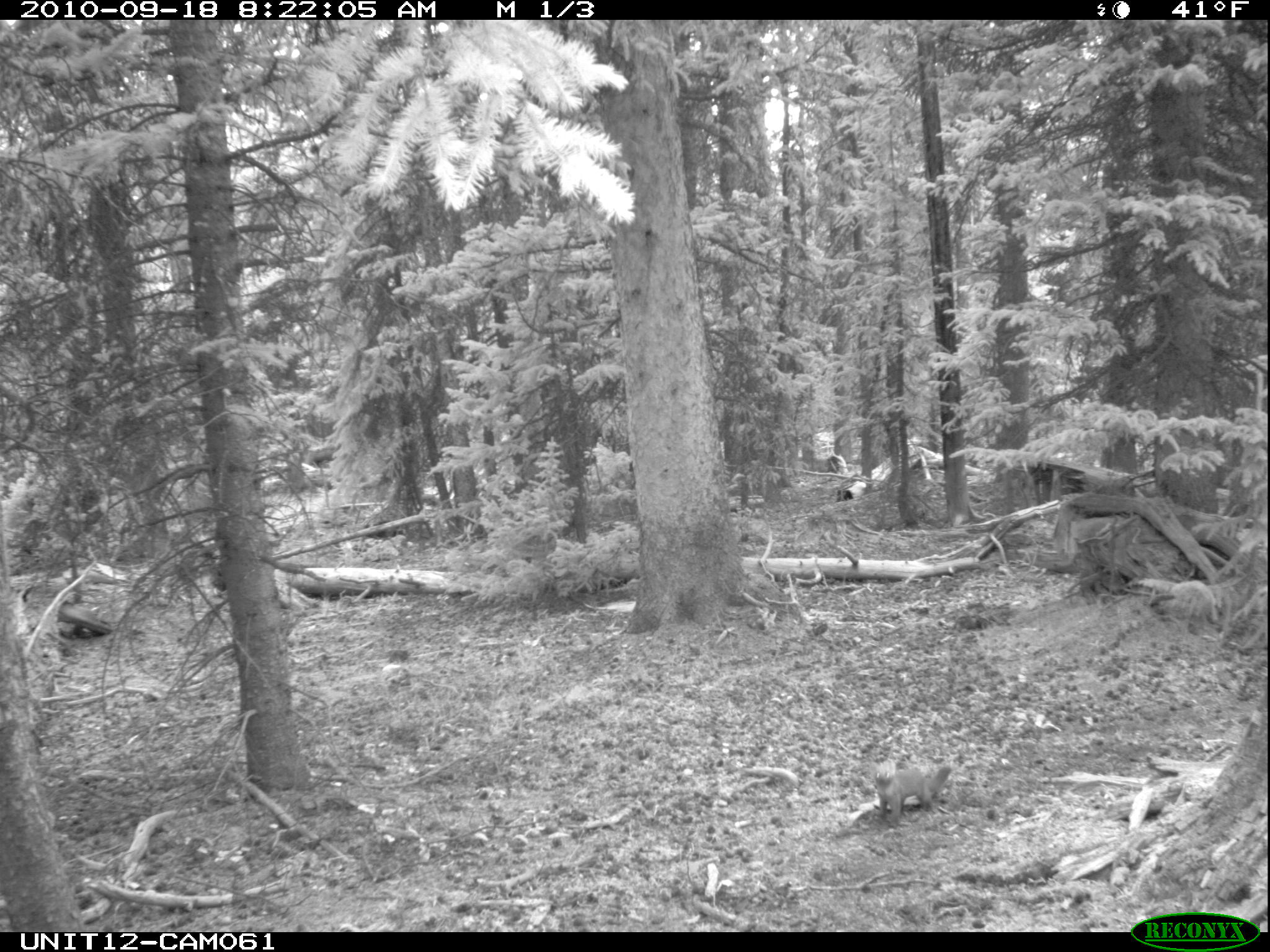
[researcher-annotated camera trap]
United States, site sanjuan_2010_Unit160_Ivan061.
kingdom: Animalia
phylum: Chordata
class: Mammalia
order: Carnivora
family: Mustelidae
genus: Martes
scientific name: Martes americana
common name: american marten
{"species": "Martes americana (american marten)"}